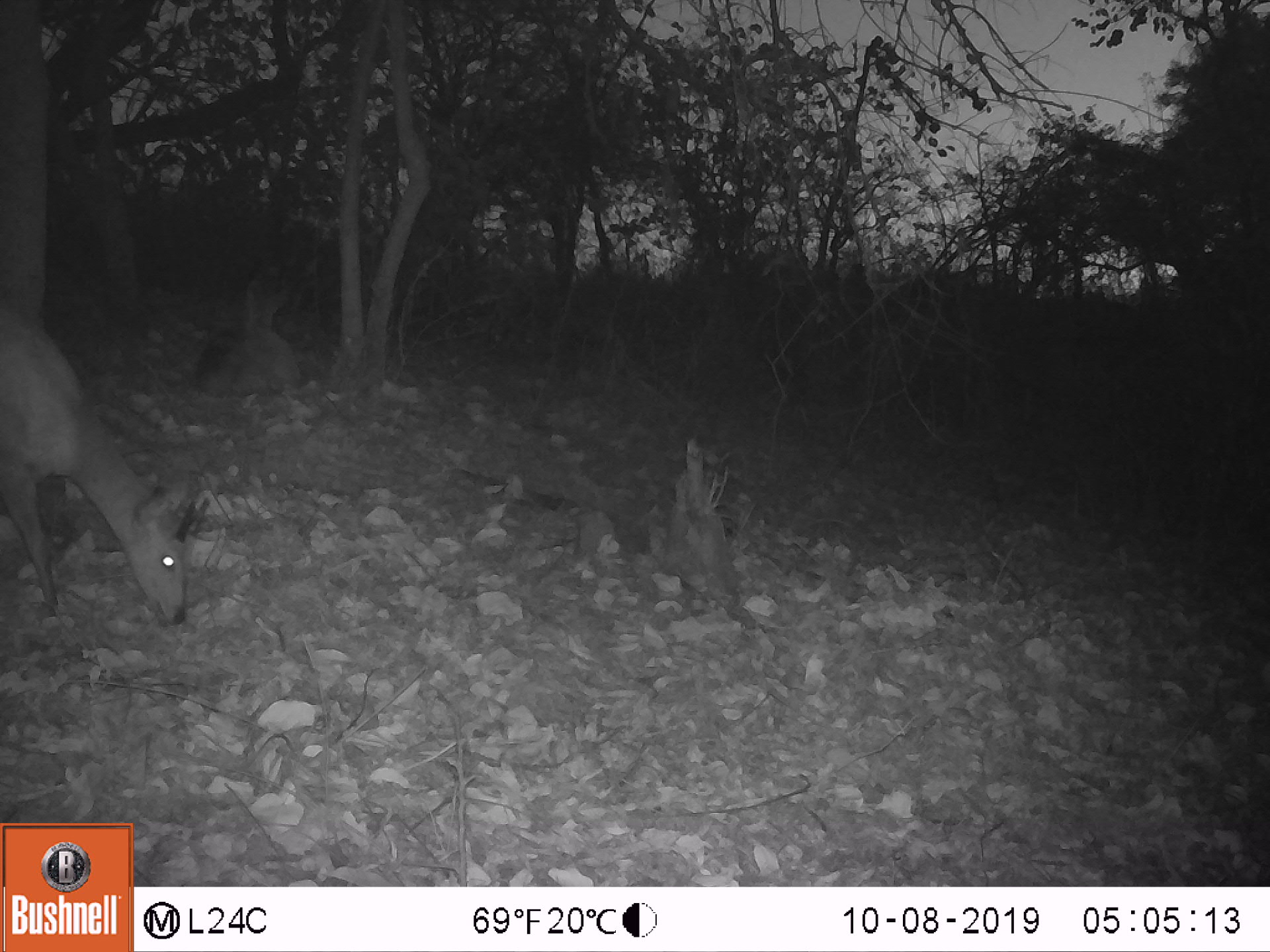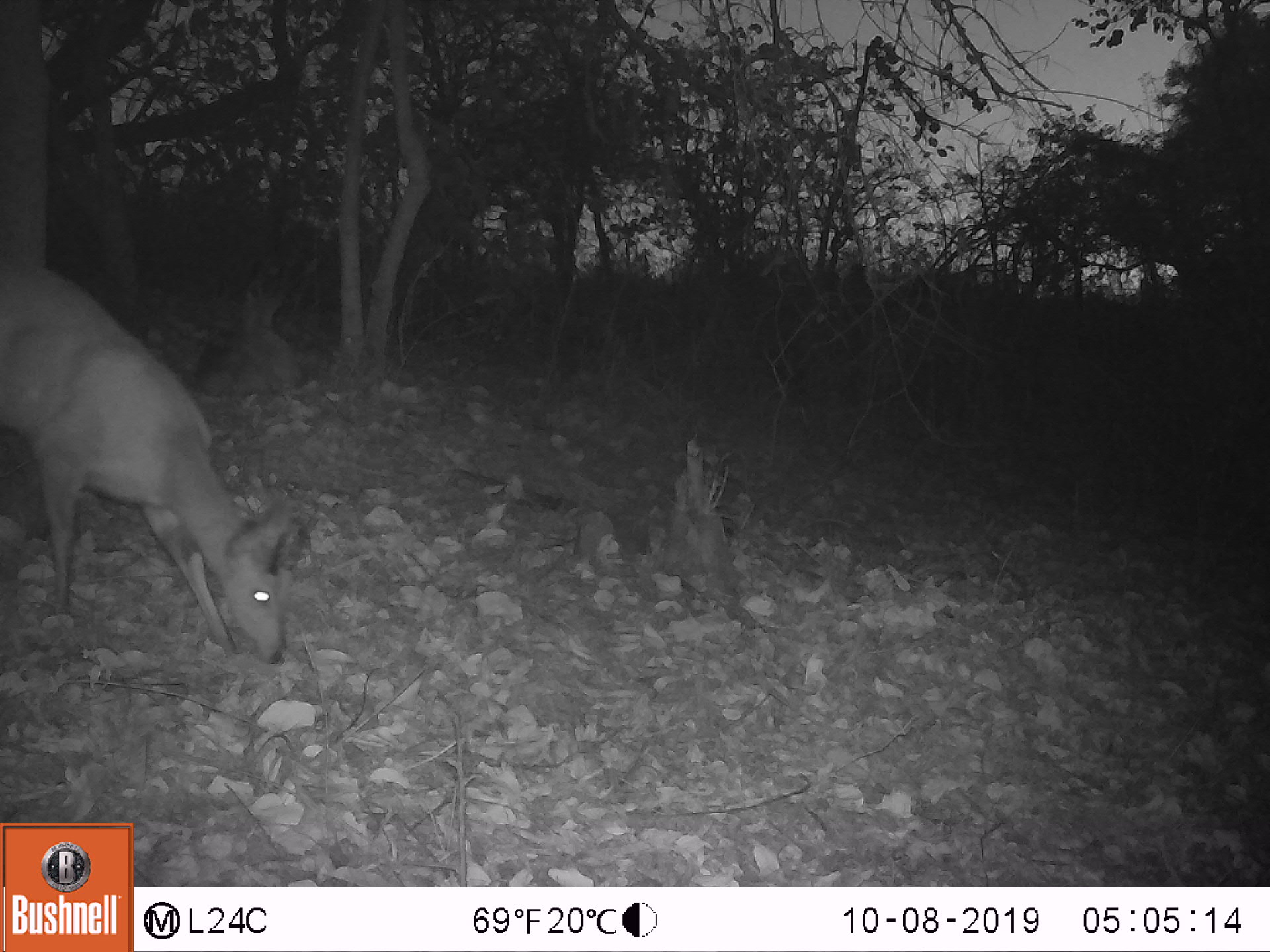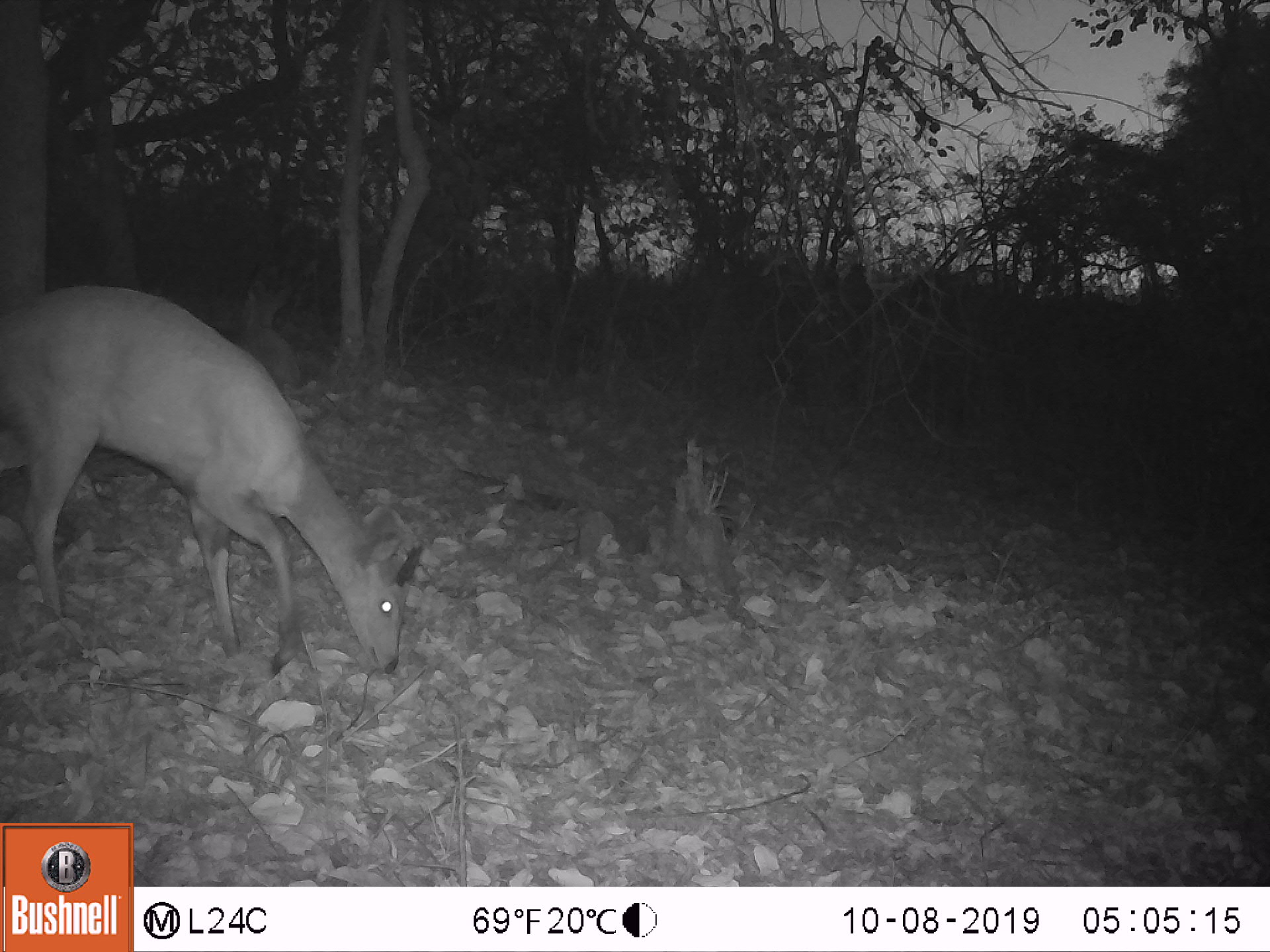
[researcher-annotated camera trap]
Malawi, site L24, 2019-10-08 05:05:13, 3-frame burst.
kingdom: Animalia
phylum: Chordata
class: Mammalia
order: Artiodactyla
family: Bovidae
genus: Tragelaphus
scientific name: Tragelaphus sylvaticus sylvaticus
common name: cape bushbuck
Cape bushbuck (Tragelaphus sylvaticus sylvaticus), count 2.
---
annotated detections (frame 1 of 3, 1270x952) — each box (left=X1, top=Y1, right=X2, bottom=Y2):
cape bushbuck: (left=3, top=295, right=218, bottom=638); (left=190, top=268, right=330, bottom=405)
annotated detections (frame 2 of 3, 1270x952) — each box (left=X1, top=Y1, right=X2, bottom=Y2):
cape bushbuck: (left=0, top=239, right=325, bottom=669); (left=184, top=279, right=313, bottom=400)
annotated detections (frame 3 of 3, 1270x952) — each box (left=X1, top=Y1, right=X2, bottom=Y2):
cape bushbuck: (left=0, top=286, right=428, bottom=687); (left=237, top=281, right=318, bottom=395)